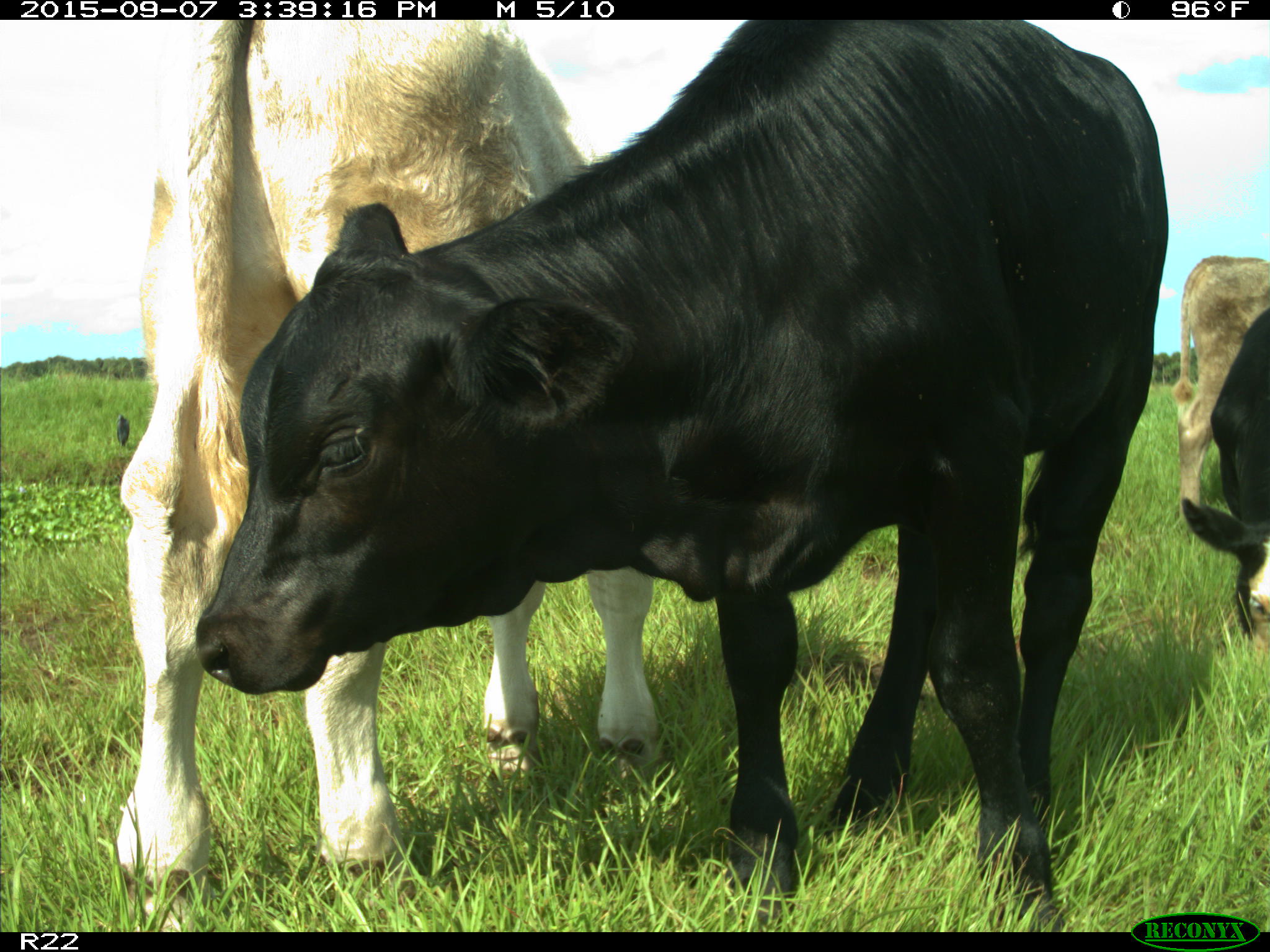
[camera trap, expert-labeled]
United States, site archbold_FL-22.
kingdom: Animalia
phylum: Chordata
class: Mammalia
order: Artiodactyla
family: Bovidae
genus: Bos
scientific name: Bos taurus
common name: domestic cow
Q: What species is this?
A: Bos taurus (domestic cow).